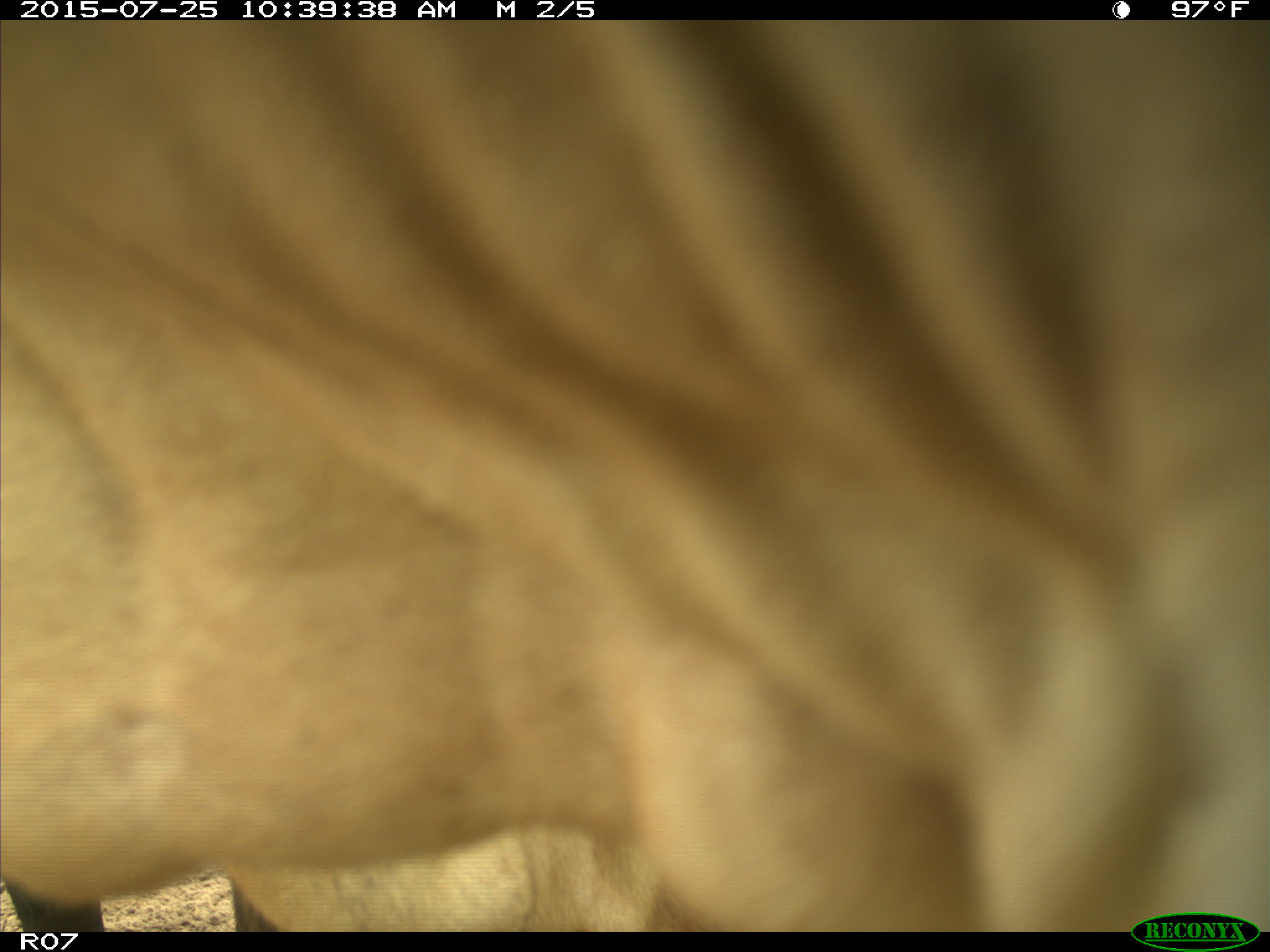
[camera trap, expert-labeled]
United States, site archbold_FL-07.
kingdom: Animalia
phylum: Chordata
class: Mammalia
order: Artiodactyla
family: Bovidae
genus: Bos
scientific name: Bos taurus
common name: domestic cow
Bos taurus (domestic cow).